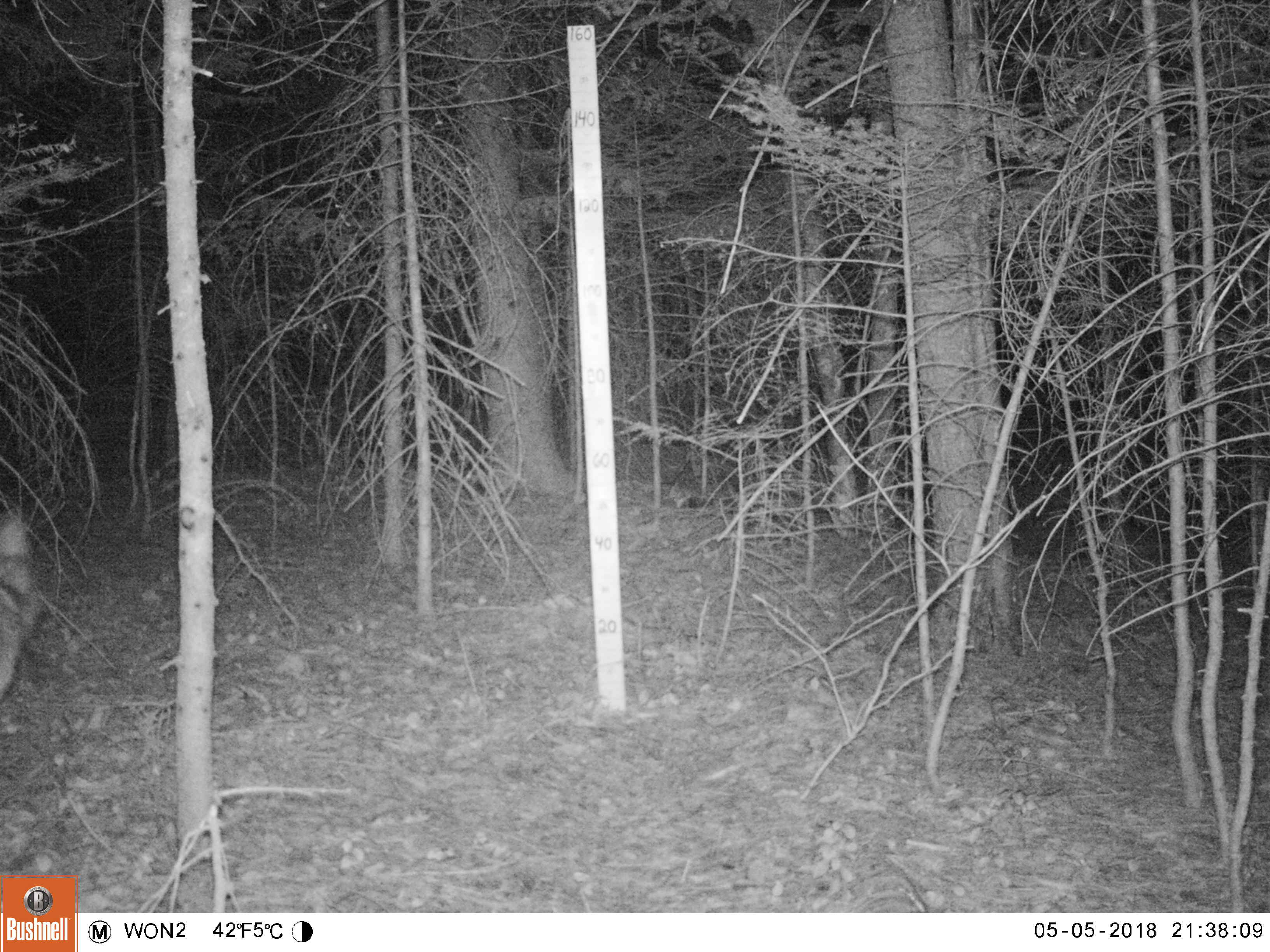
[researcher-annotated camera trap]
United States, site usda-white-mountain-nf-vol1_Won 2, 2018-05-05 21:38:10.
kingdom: Animalia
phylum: Chordata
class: Mammalia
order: Carnivora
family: Canidae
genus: Canis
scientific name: Canis latrans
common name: coyote